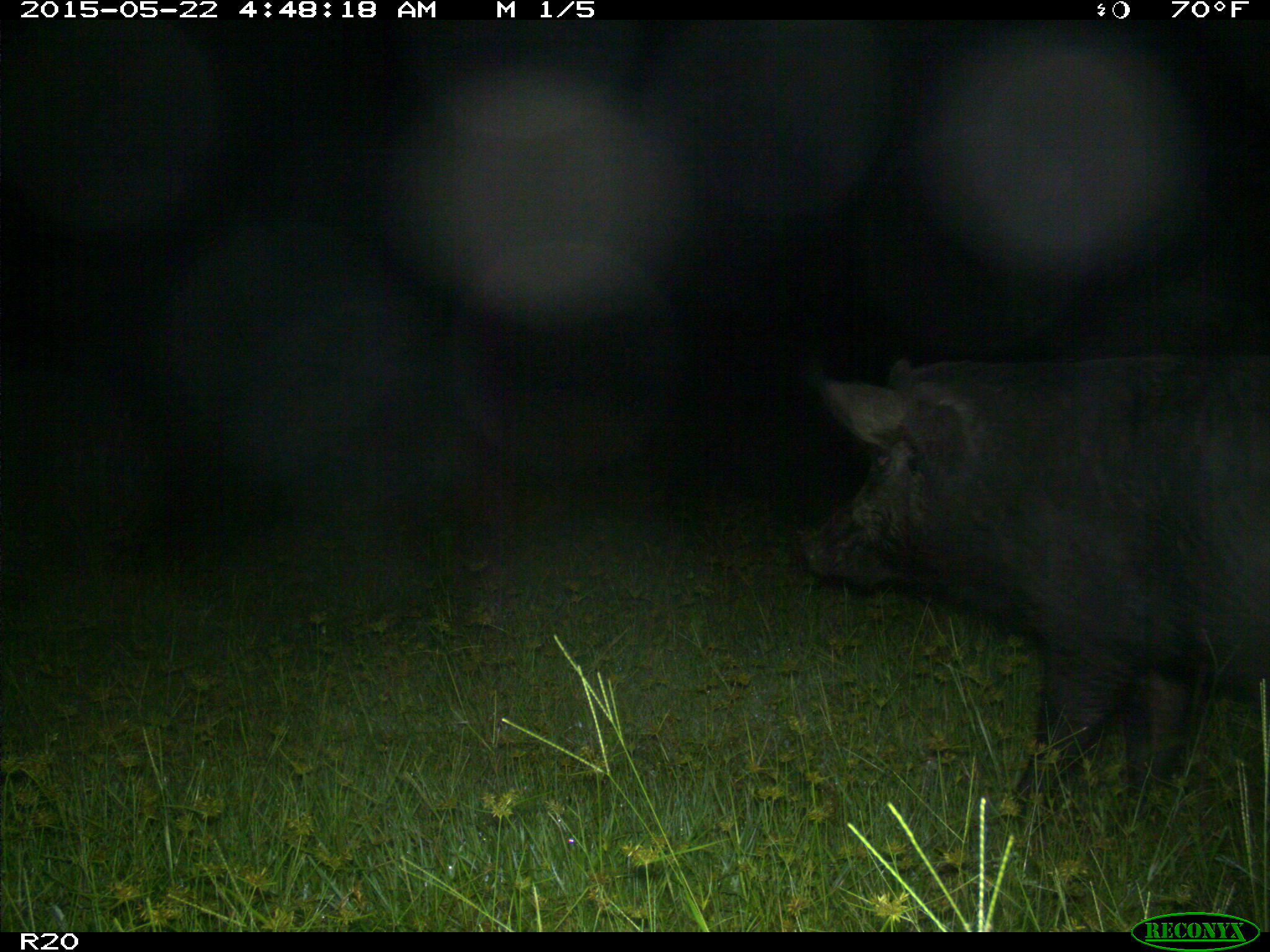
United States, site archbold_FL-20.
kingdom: Animalia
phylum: Chordata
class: Mammalia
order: Artiodactyla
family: Suidae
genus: Sus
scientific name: Sus scrofa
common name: wild boar